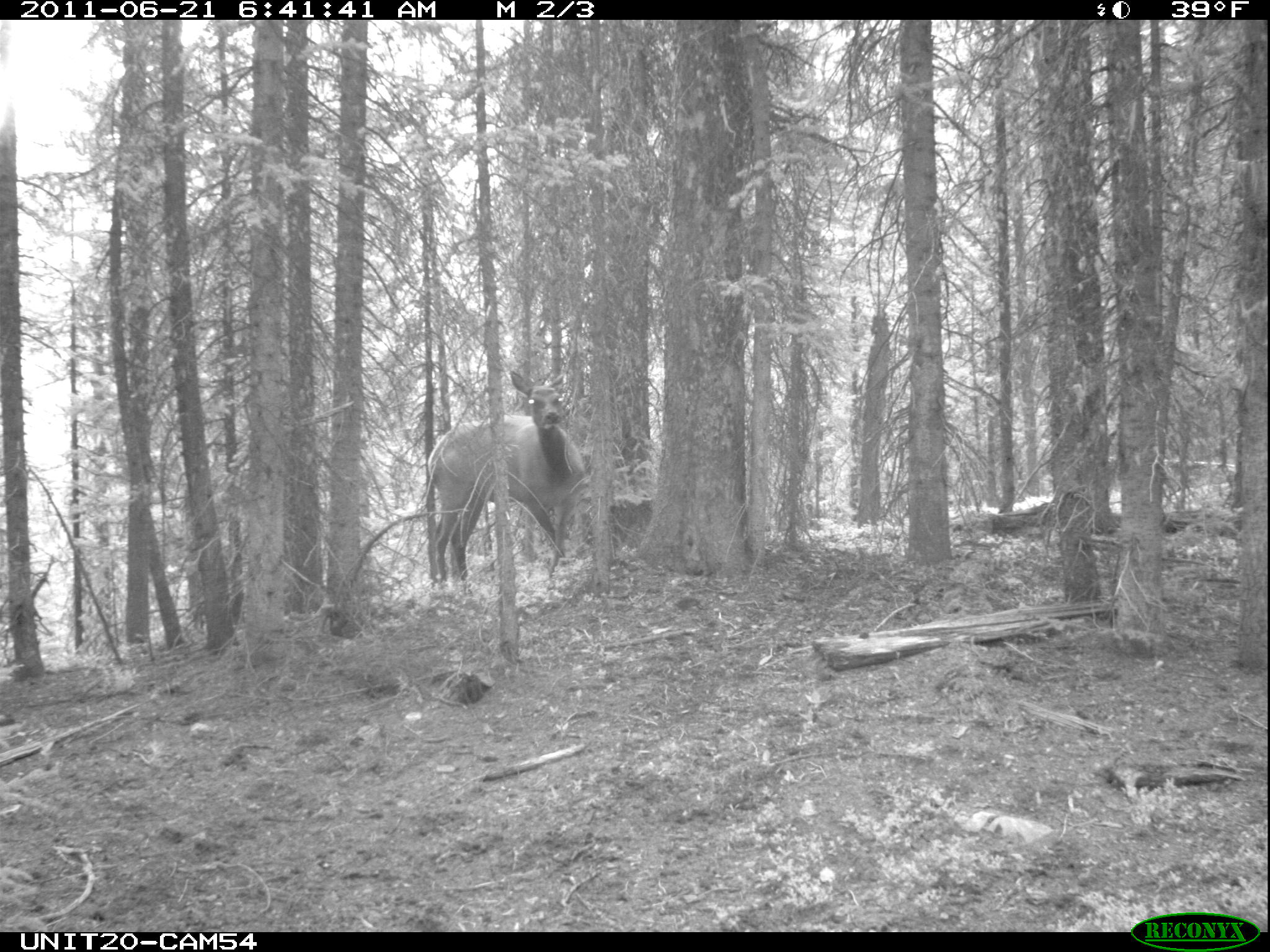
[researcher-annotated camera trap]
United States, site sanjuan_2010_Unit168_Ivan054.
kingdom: Animalia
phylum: Chordata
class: Mammalia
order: Artiodactyla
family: Cervidae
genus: Cervus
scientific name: Cervus elaphus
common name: red deer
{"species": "Cervus elaphus (red deer)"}